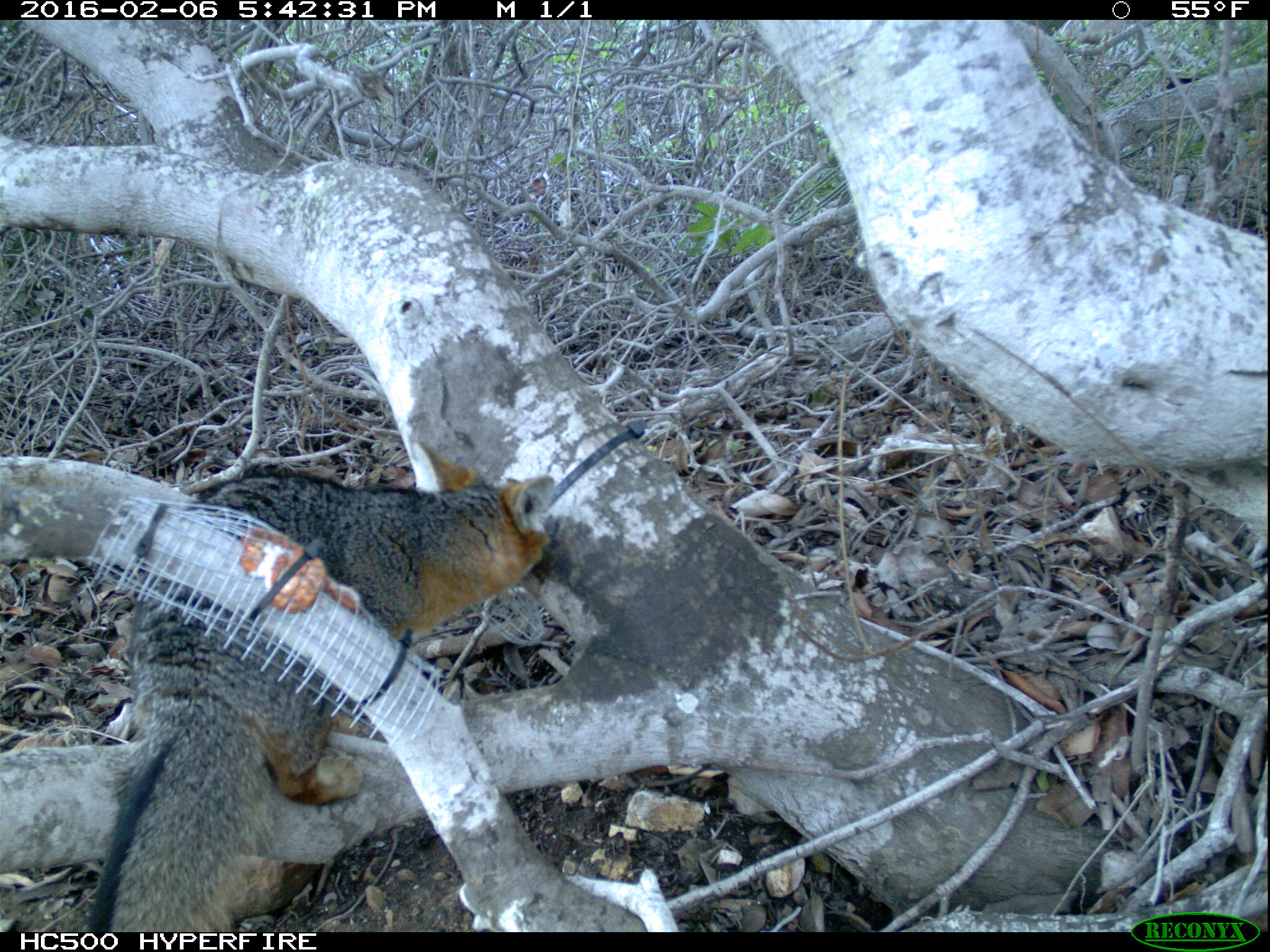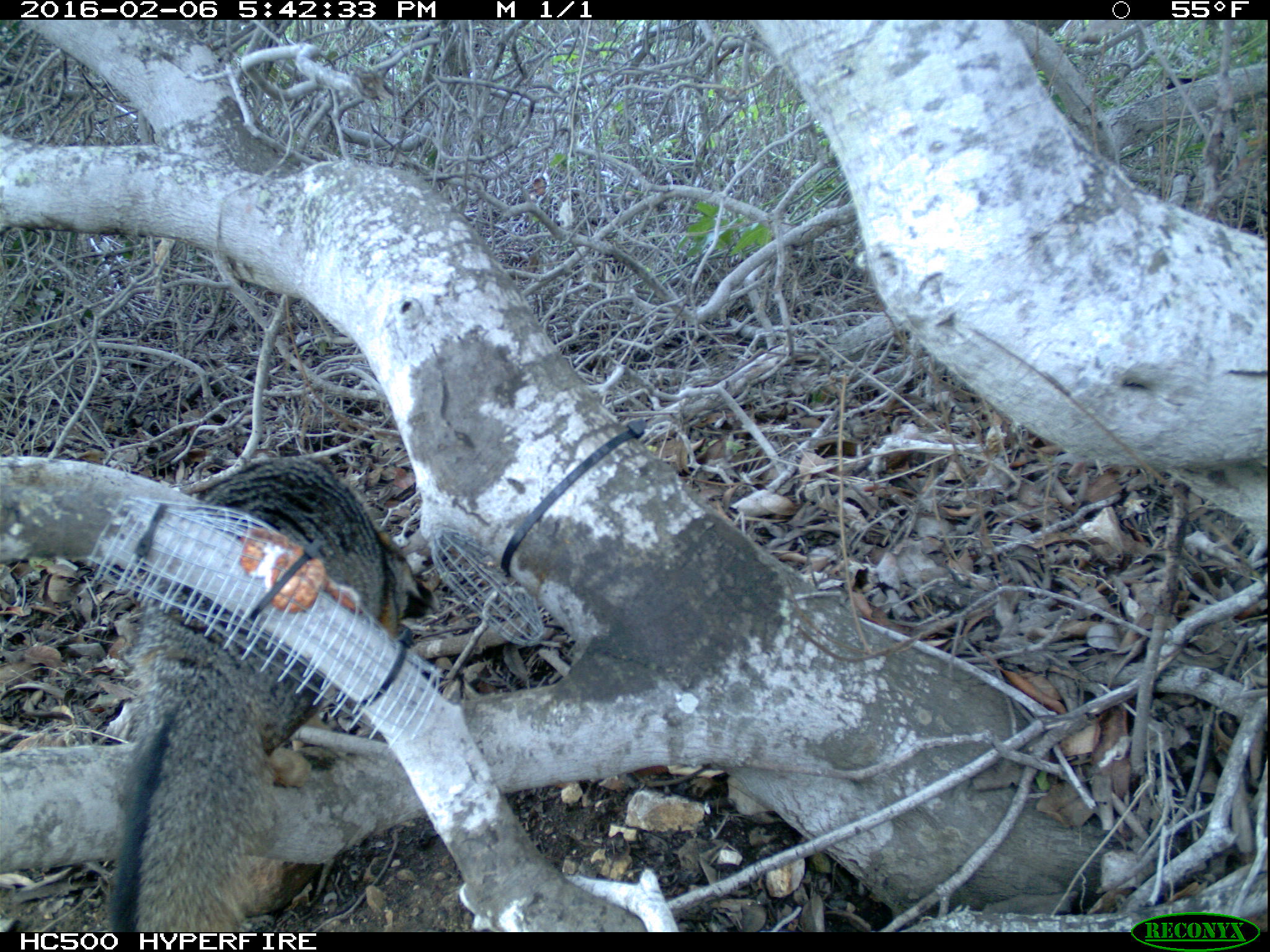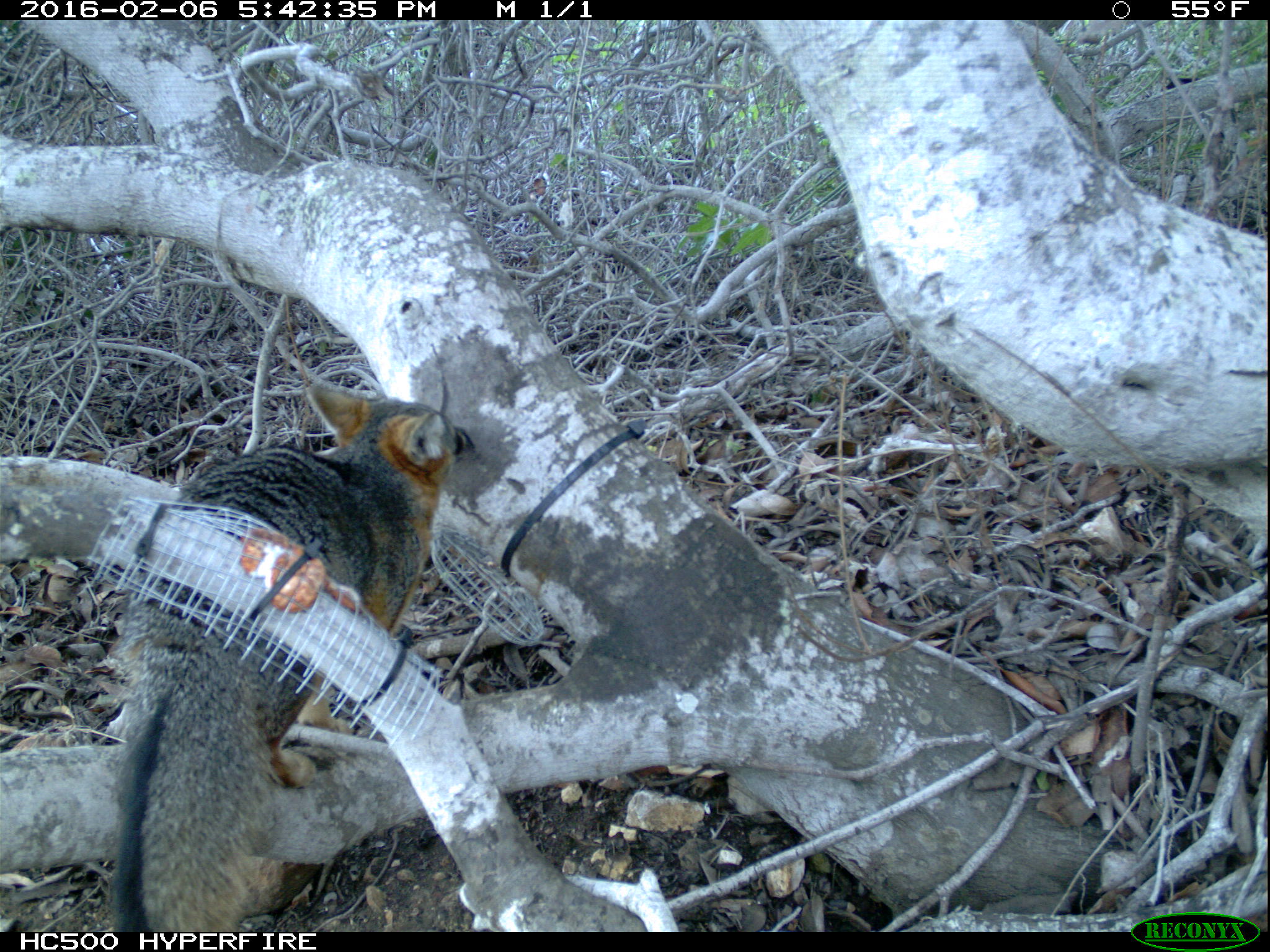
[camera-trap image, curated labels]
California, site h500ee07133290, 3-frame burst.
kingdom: Animalia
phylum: Chordata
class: Mammalia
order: Carnivora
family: Canidae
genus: Urocyon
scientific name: Urocyon littoralis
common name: island fox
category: fox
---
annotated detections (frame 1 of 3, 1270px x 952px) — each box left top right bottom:
fox: 81 439 556 932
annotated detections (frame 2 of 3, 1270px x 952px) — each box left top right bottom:
fox: 105 457 440 934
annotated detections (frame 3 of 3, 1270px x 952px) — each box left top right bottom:
fox: 110 386 476 932